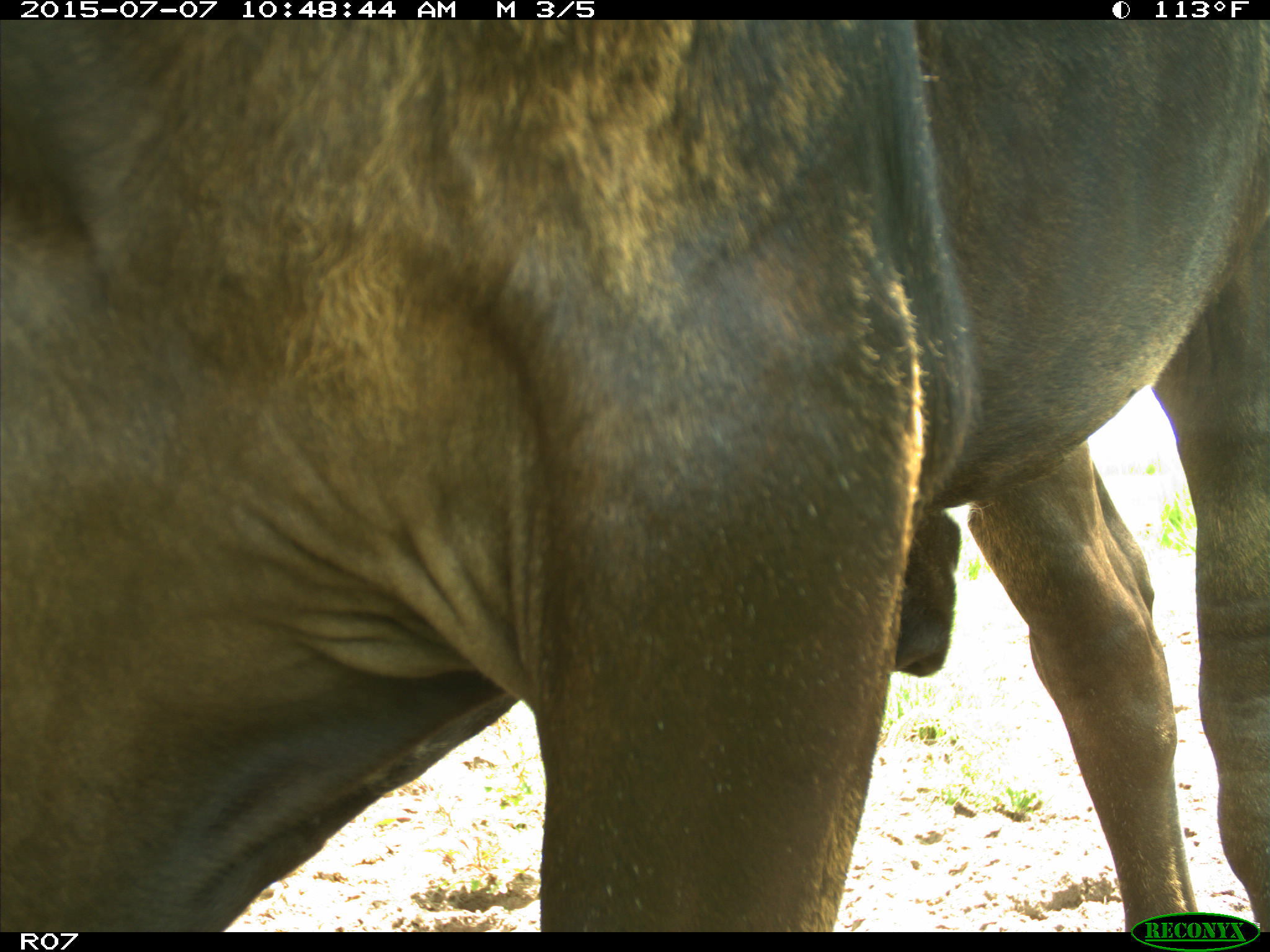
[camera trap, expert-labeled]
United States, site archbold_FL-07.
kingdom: Animalia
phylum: Chordata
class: Mammalia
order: Artiodactyla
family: Bovidae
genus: Bos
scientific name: Bos taurus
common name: domestic cow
Bos taurus (domestic cow).